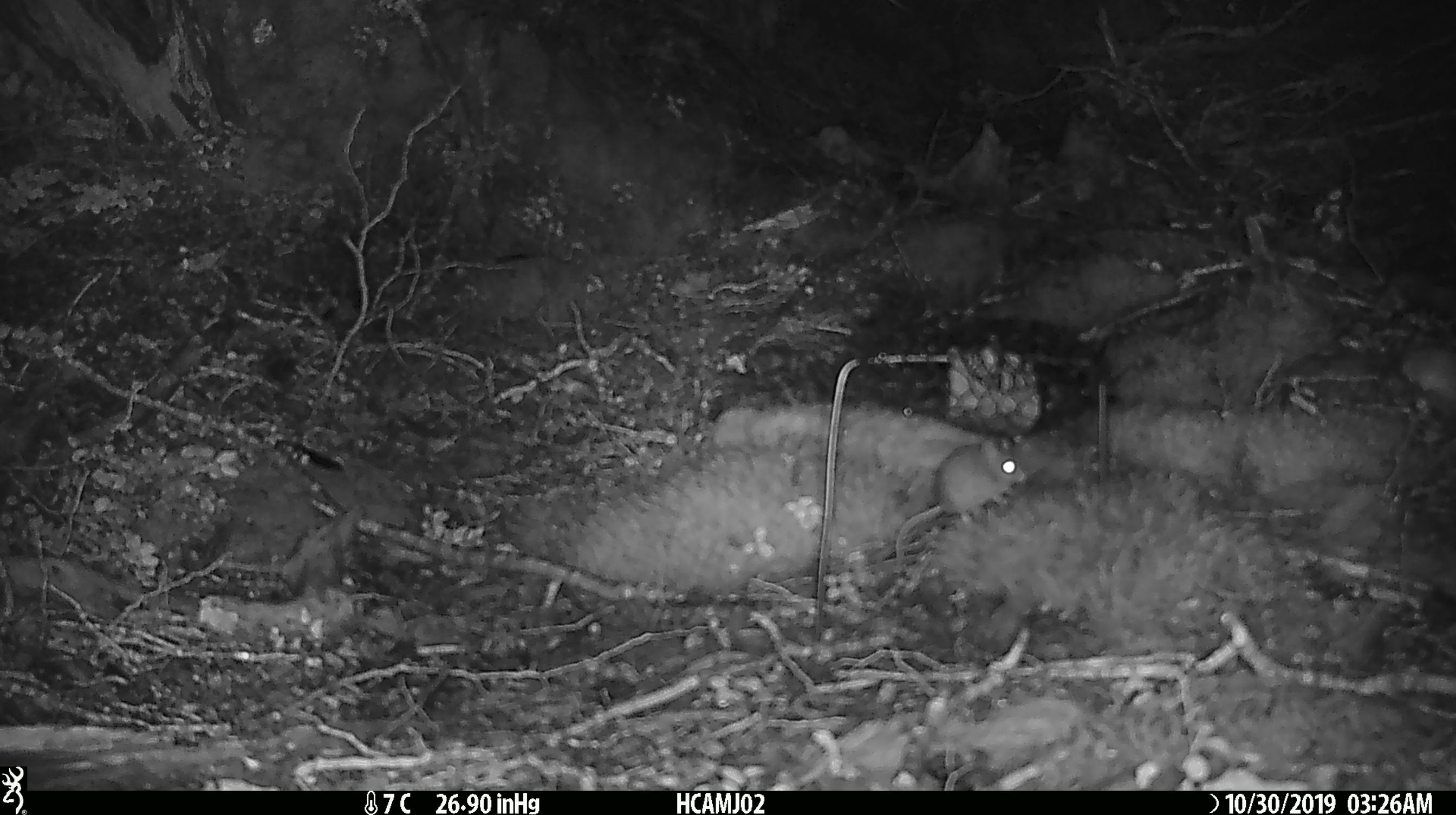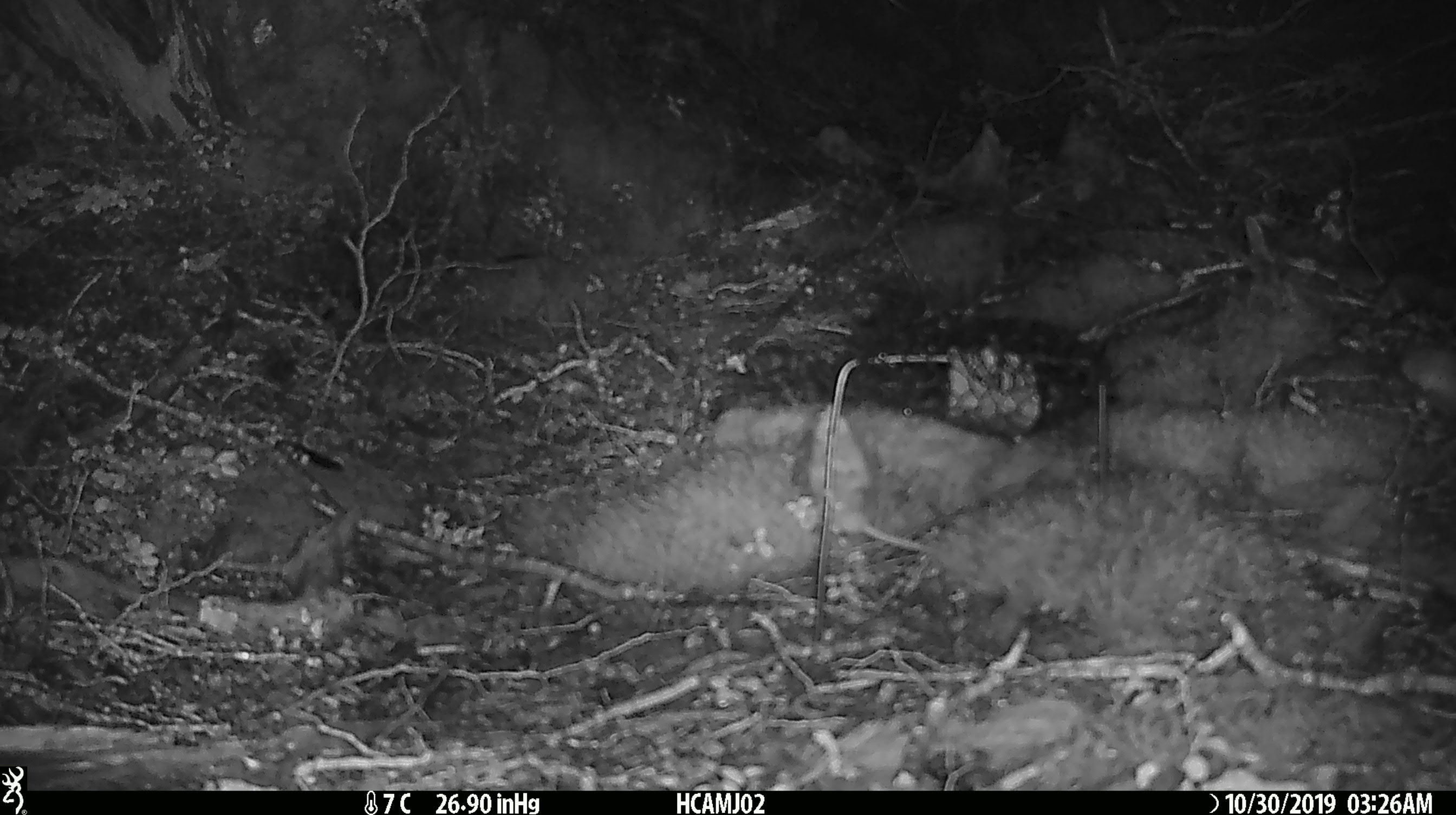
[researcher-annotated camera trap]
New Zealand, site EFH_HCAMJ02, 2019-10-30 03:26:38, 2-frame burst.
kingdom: Animalia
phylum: Chordata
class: Mammalia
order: Rodentia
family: Muridae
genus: Mus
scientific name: Mus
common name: mouse